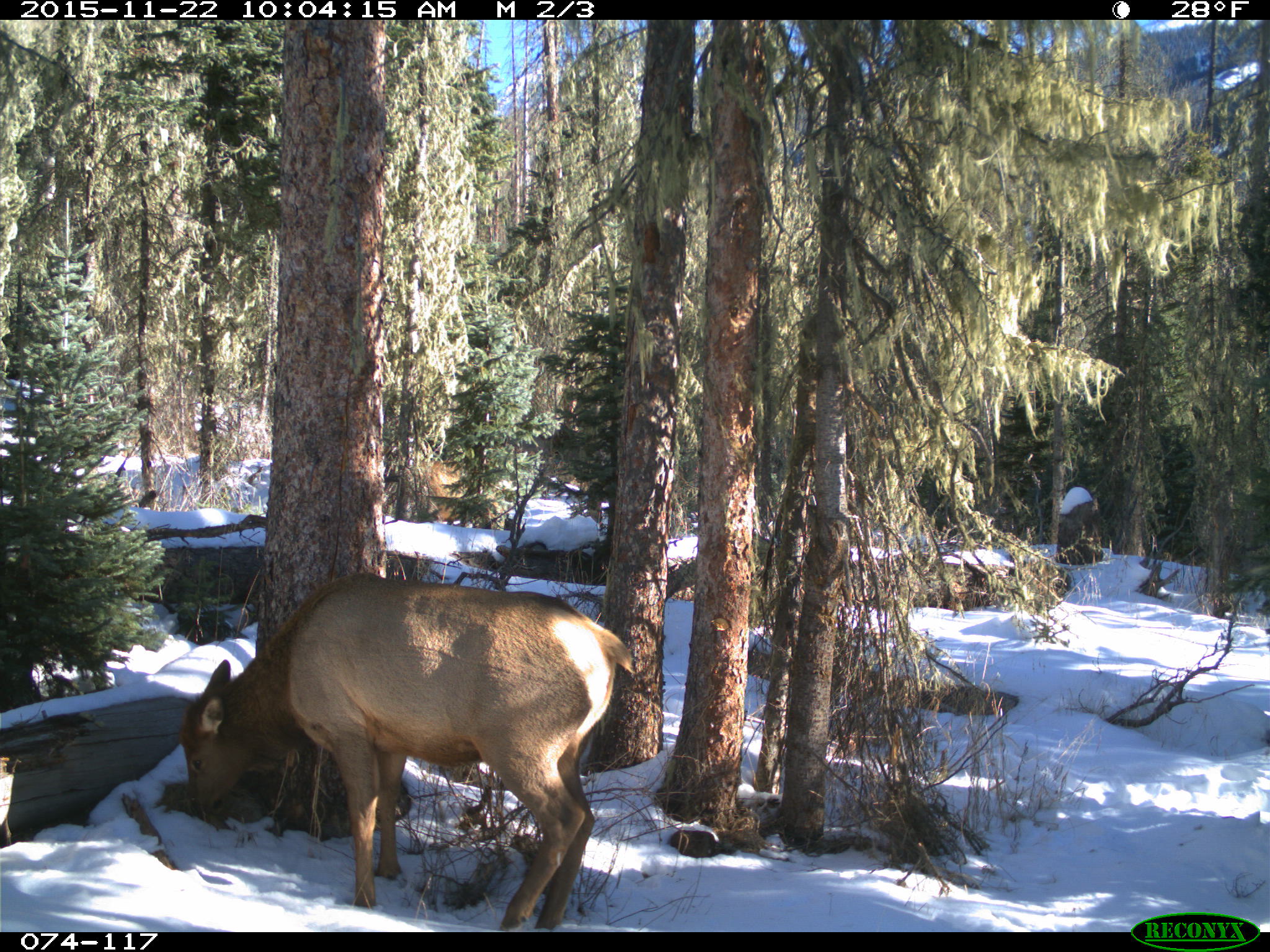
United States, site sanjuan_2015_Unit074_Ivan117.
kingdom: Animalia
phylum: Chordata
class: Mammalia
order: Artiodactyla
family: Cervidae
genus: Cervus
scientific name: Cervus elaphus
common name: red deer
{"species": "Cervus elaphus (red deer)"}